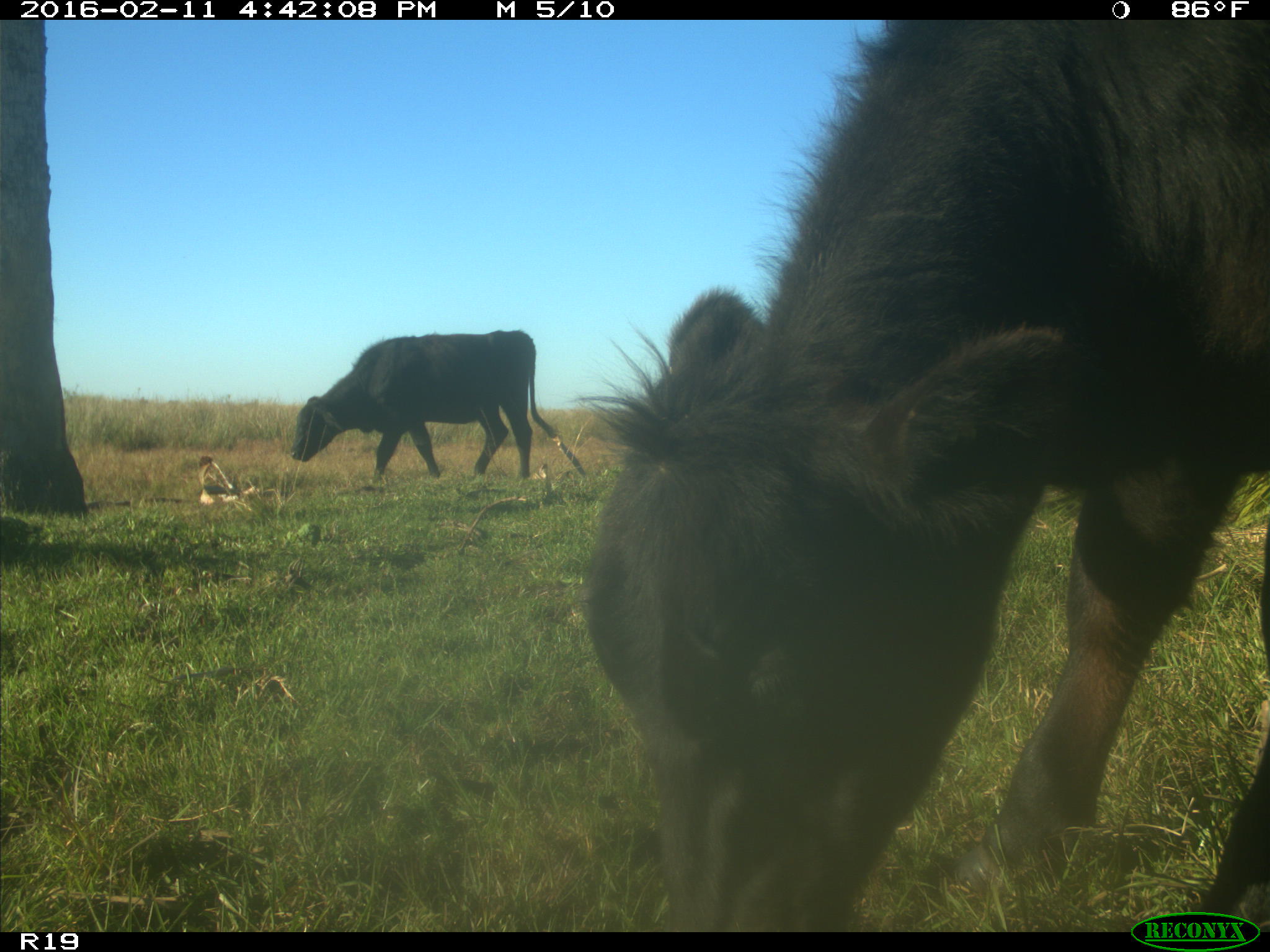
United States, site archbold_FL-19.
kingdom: Animalia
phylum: Chordata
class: Mammalia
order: Artiodactyla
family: Bovidae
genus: Bos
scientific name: Bos taurus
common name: domestic cow